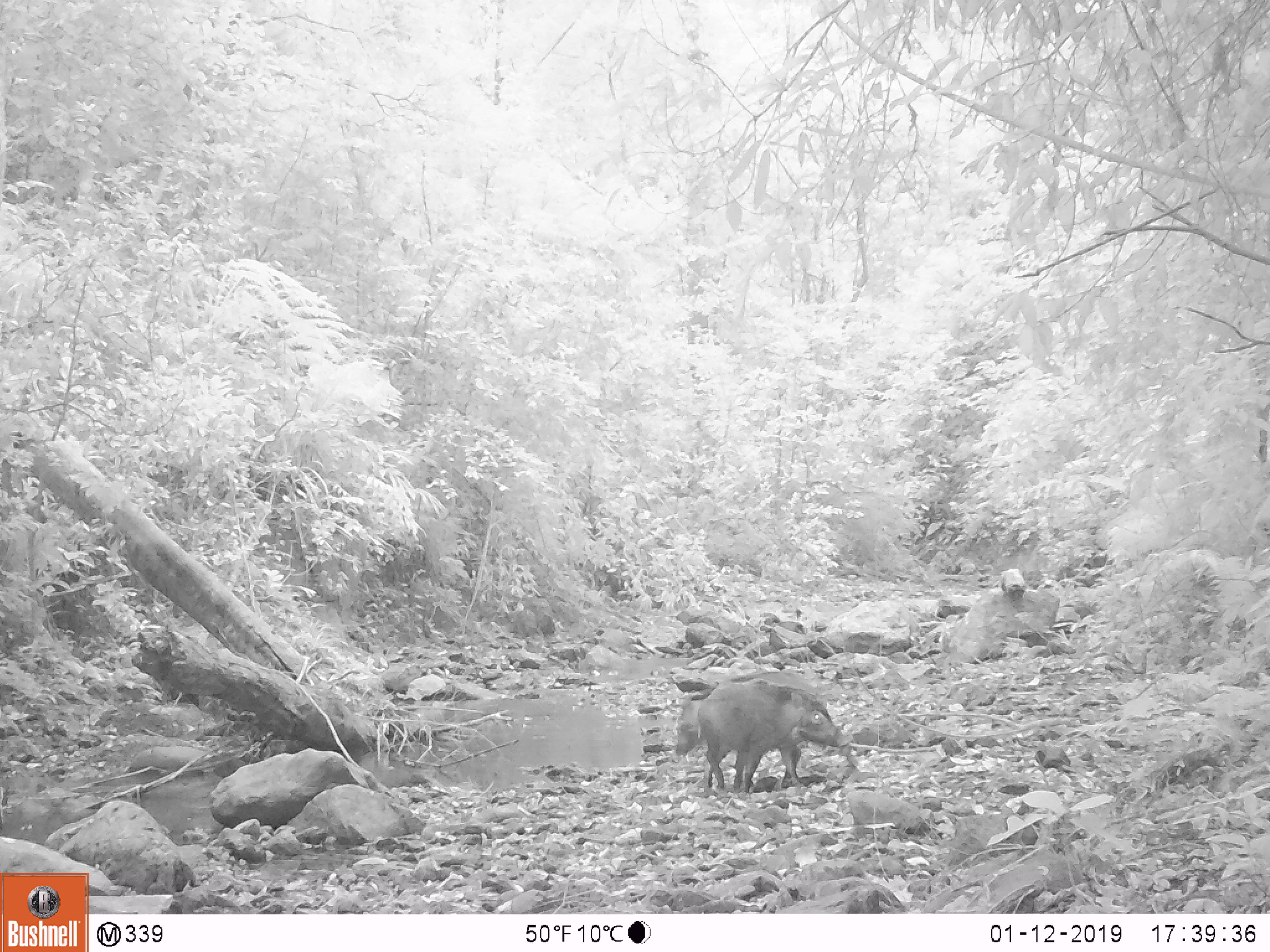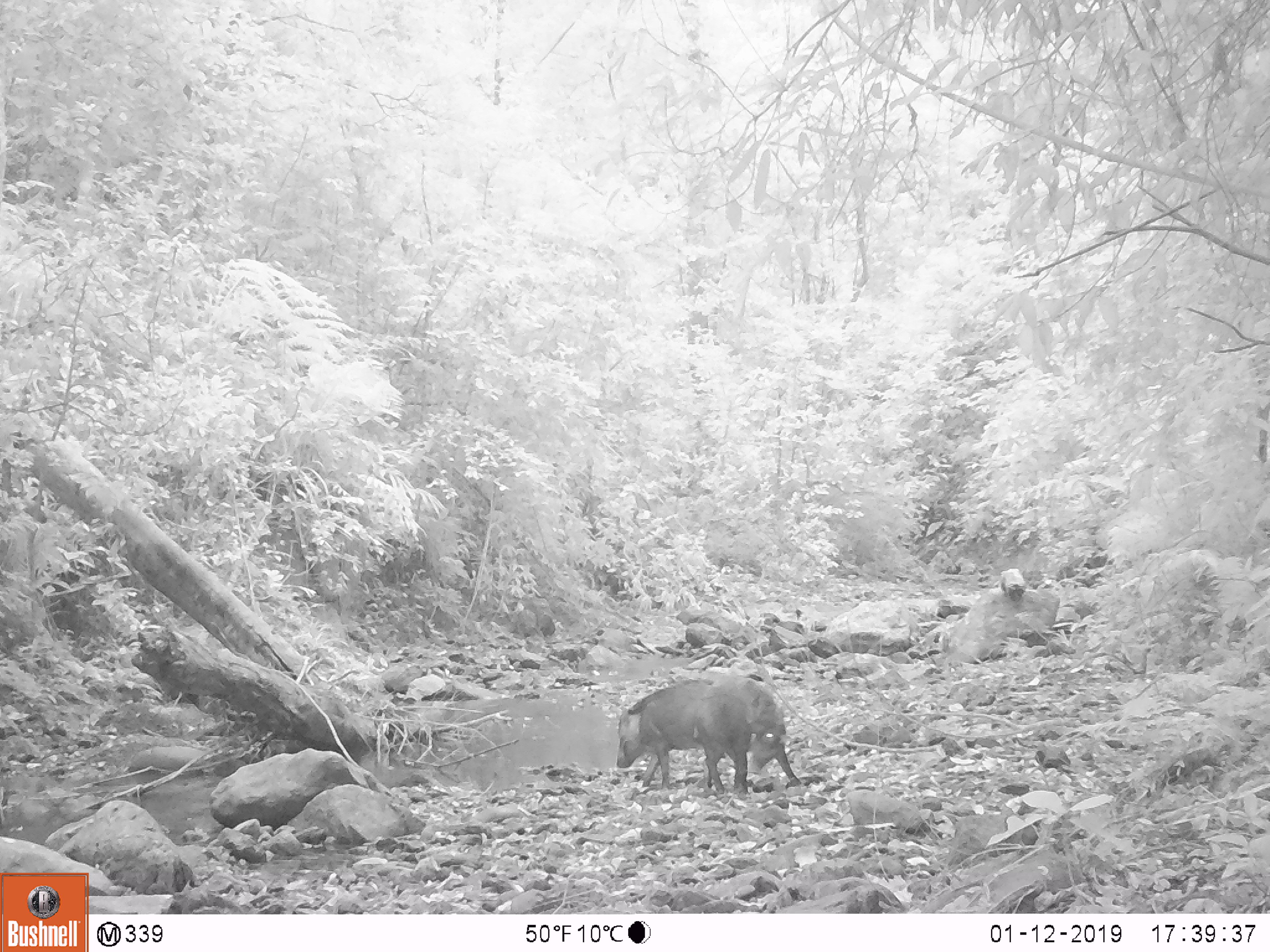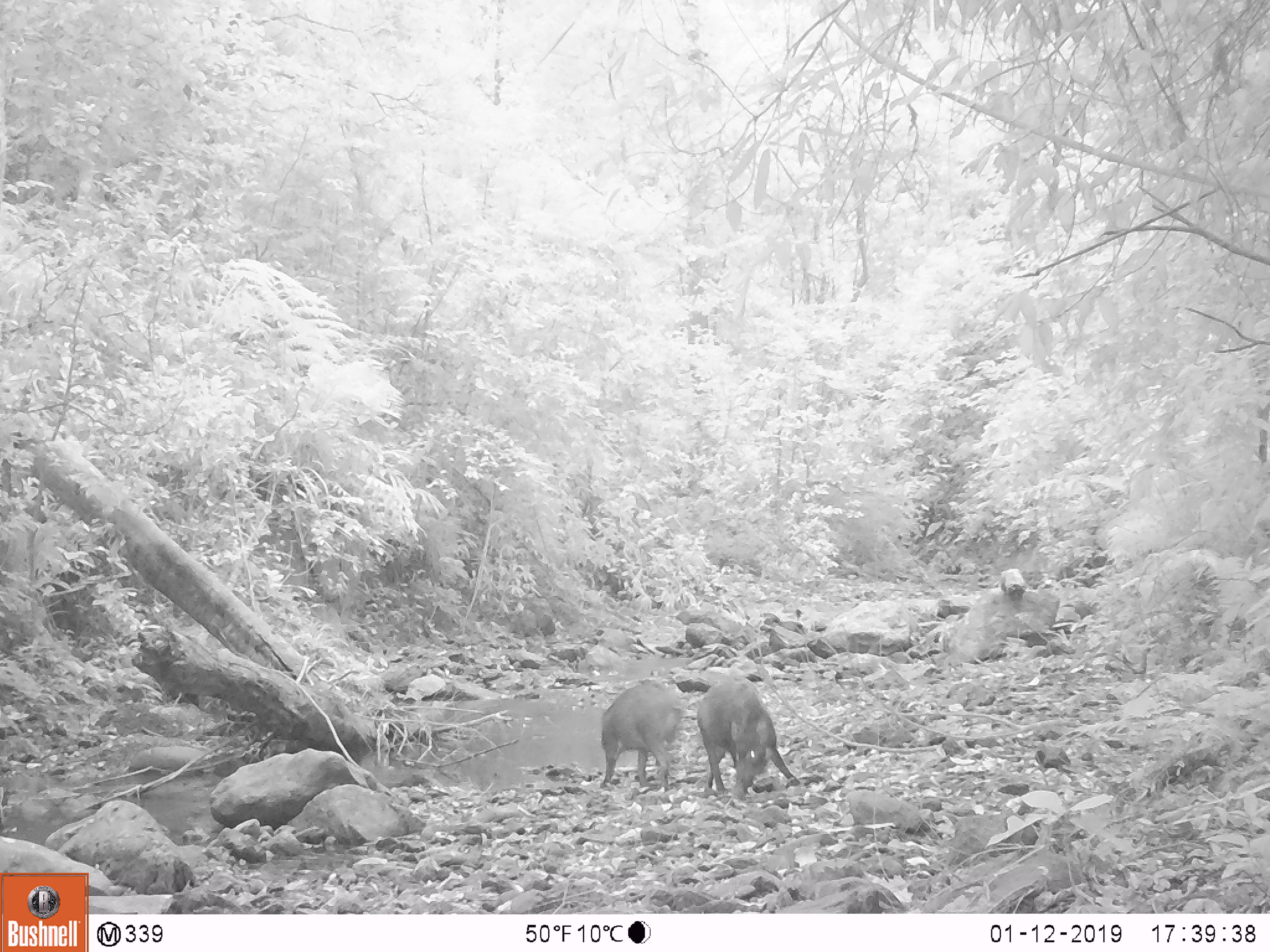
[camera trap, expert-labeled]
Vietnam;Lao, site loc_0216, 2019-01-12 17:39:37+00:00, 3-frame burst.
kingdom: Animalia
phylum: Chordata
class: Mammalia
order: Artiodactyla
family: Suidae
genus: Sus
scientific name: Sus scrofa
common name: eurasian wild pig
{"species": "eurasian wild pig (Sus scrofa)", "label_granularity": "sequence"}